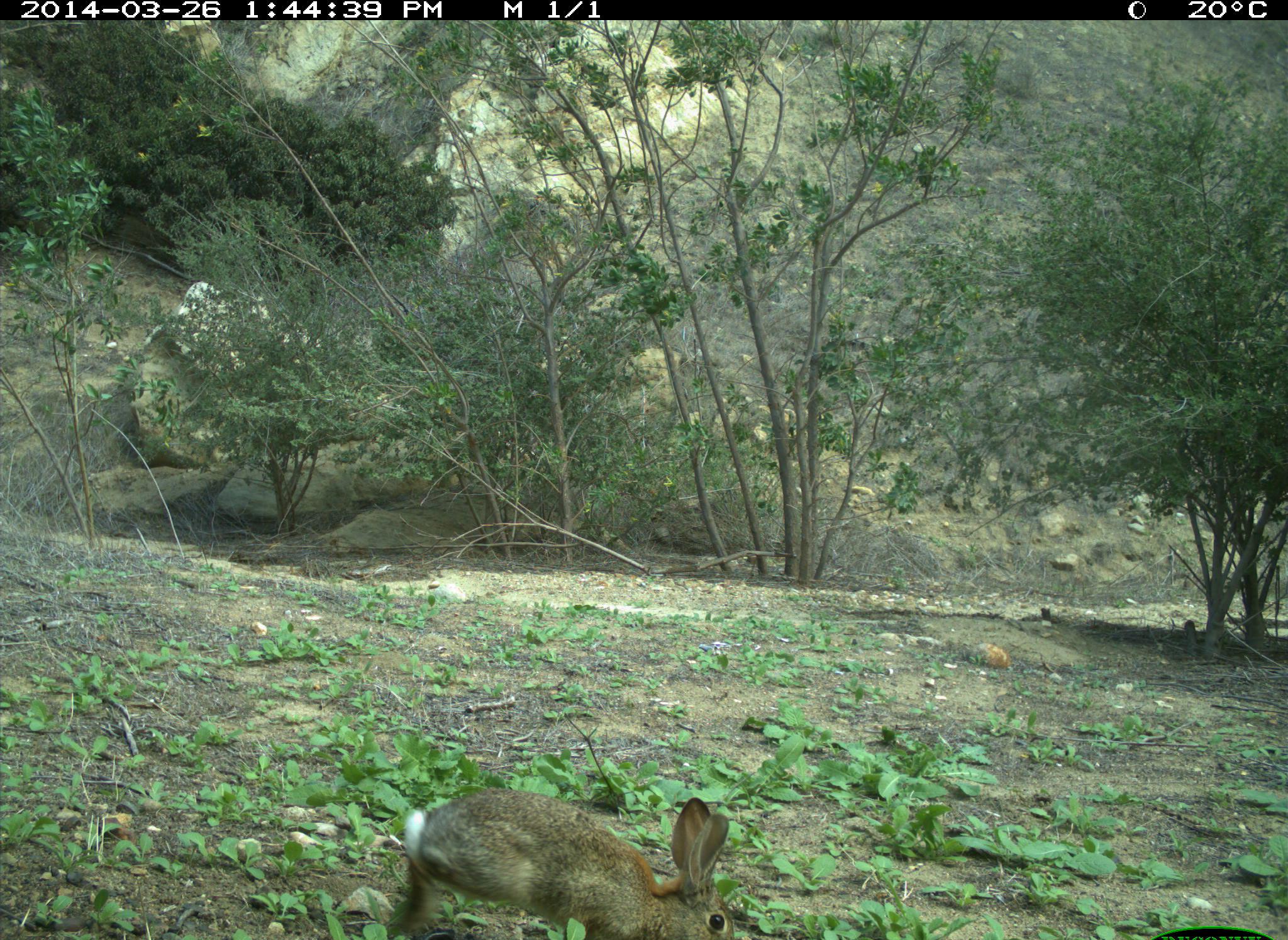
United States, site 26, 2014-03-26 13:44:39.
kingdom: Animalia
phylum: Chordata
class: Mammalia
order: Lagomorpha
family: Leporidae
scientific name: Leporidae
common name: rabbits and hares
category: rabbit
Rabbit (rabbits and hares) (Leporidae).